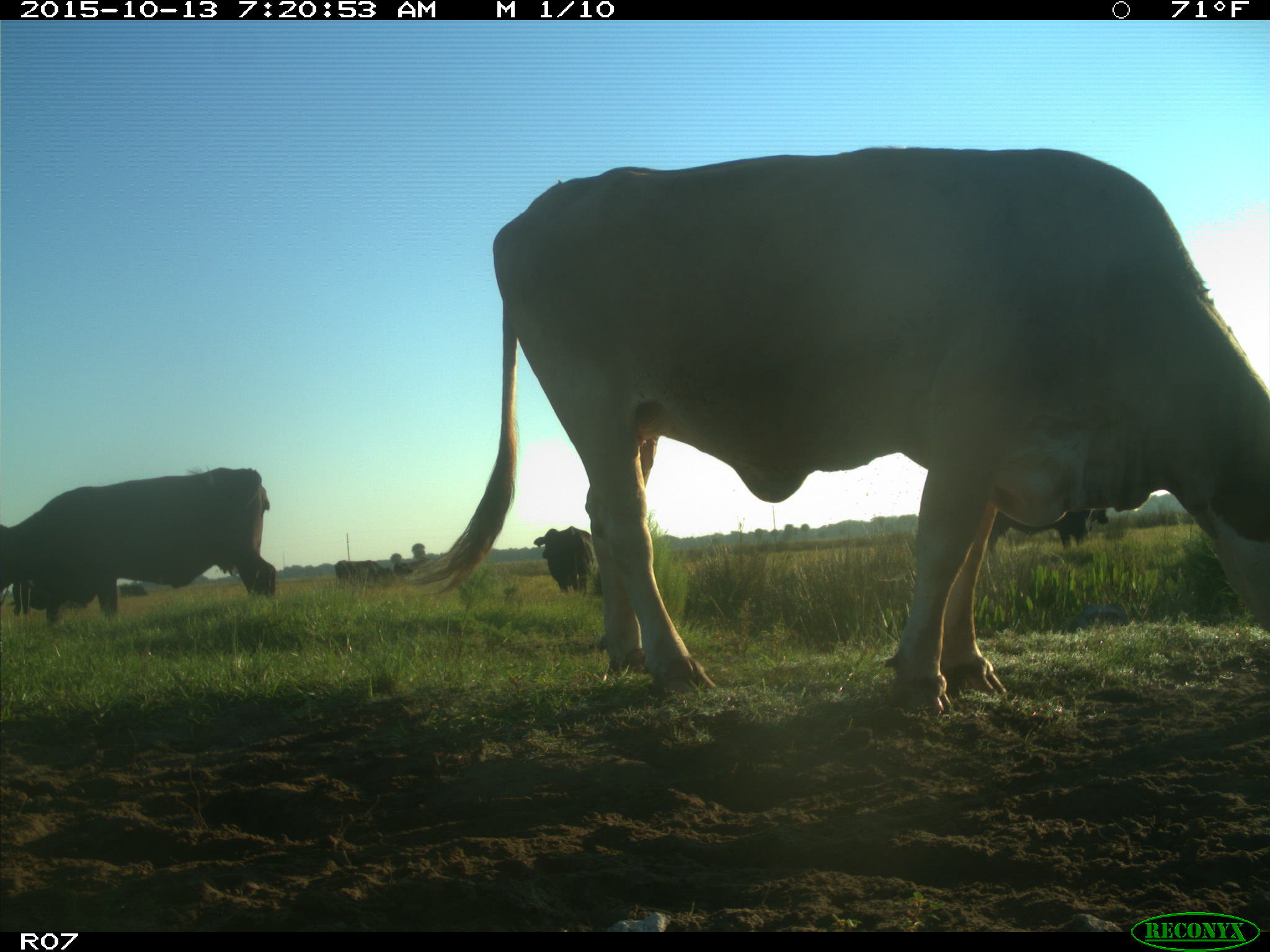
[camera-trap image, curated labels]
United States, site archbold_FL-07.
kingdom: Animalia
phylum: Chordata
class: Mammalia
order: Artiodactyla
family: Bovidae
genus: Bos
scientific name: Bos taurus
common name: domestic cow